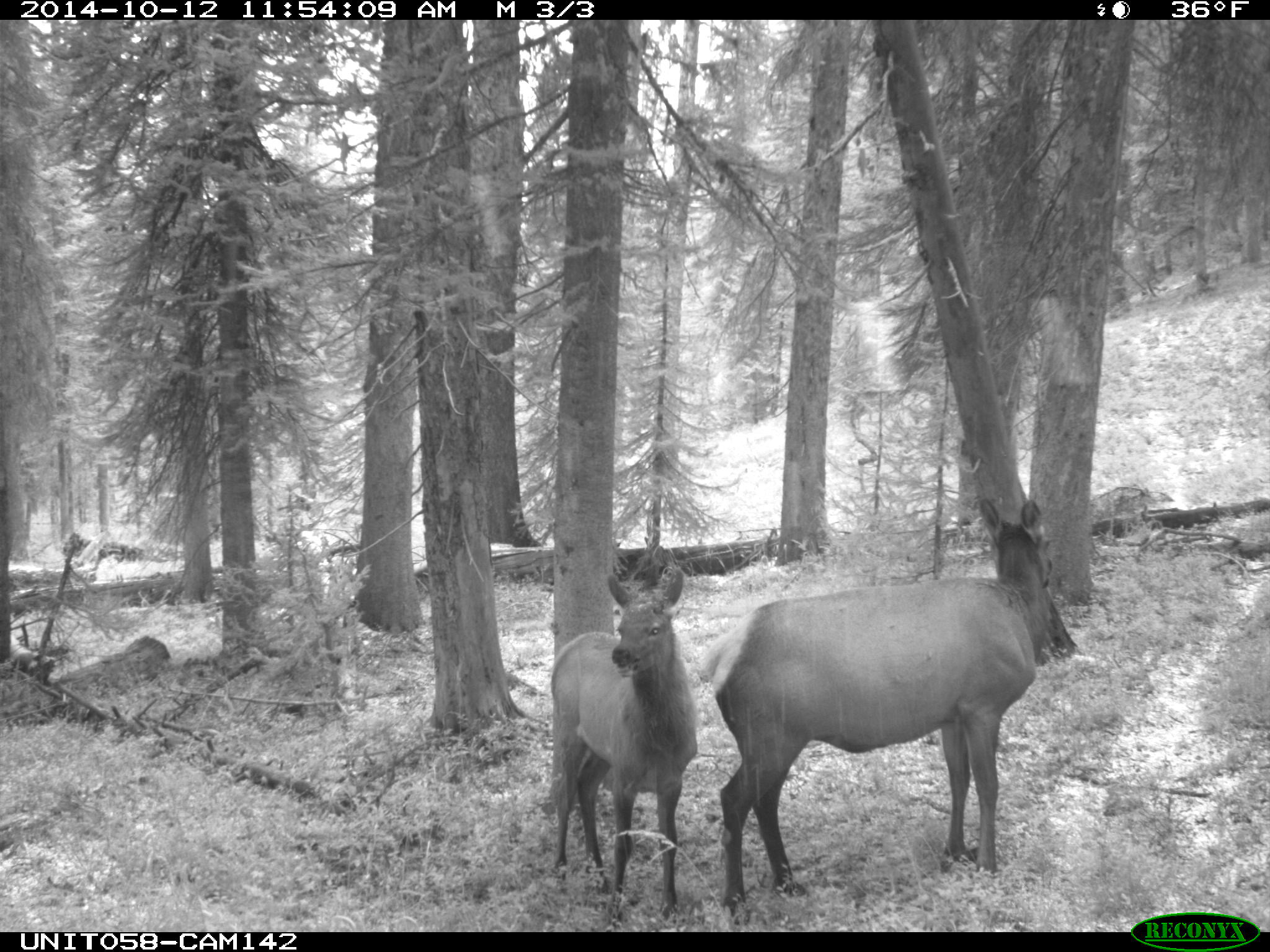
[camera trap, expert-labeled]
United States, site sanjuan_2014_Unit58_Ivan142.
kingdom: Animalia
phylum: Chordata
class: Mammalia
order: Artiodactyla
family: Cervidae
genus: Cervus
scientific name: Cervus elaphus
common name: red deer